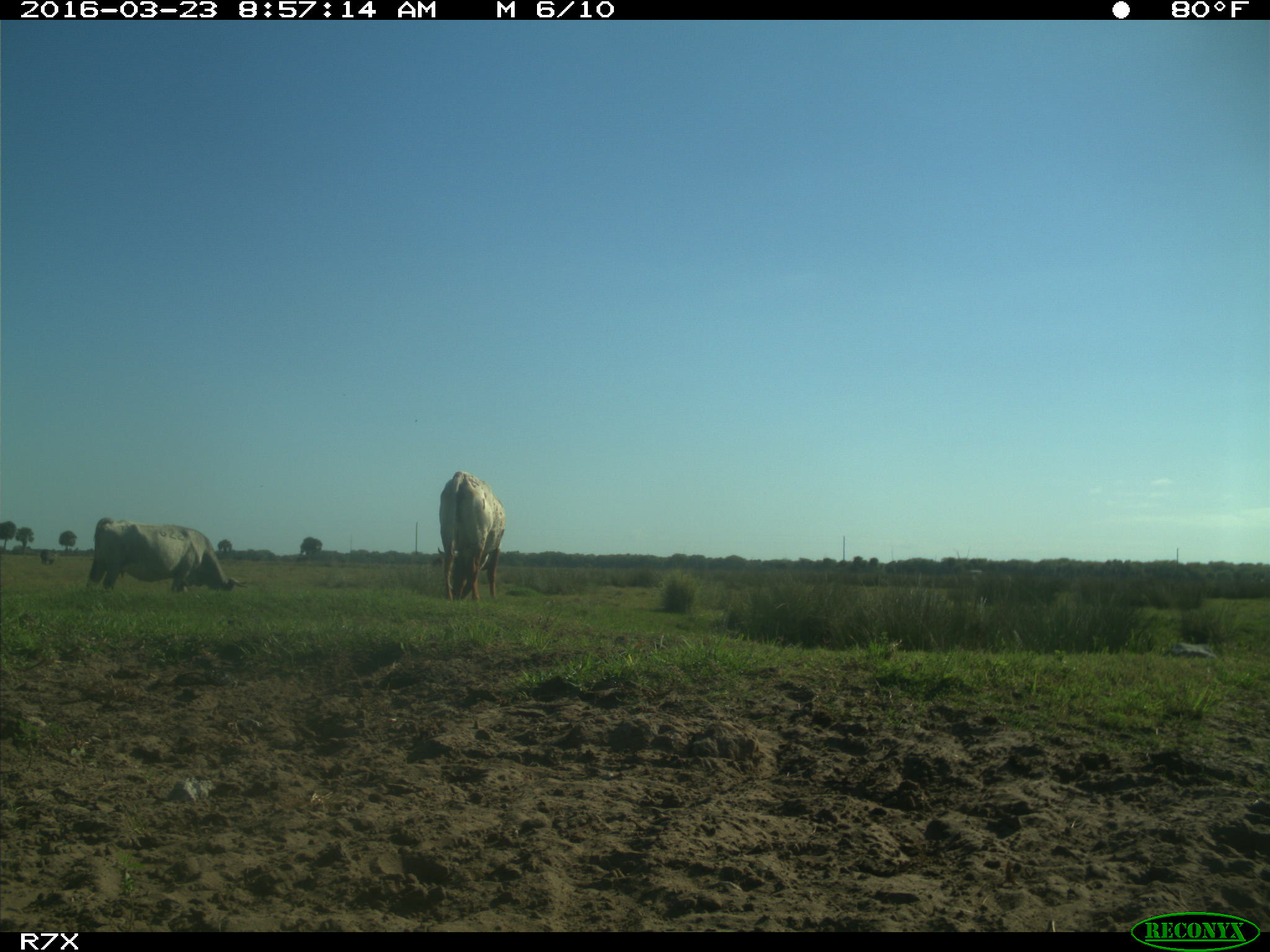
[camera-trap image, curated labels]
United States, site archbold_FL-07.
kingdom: Animalia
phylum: Chordata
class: Mammalia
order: Artiodactyla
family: Bovidae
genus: Bos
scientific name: Bos taurus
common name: domestic cow